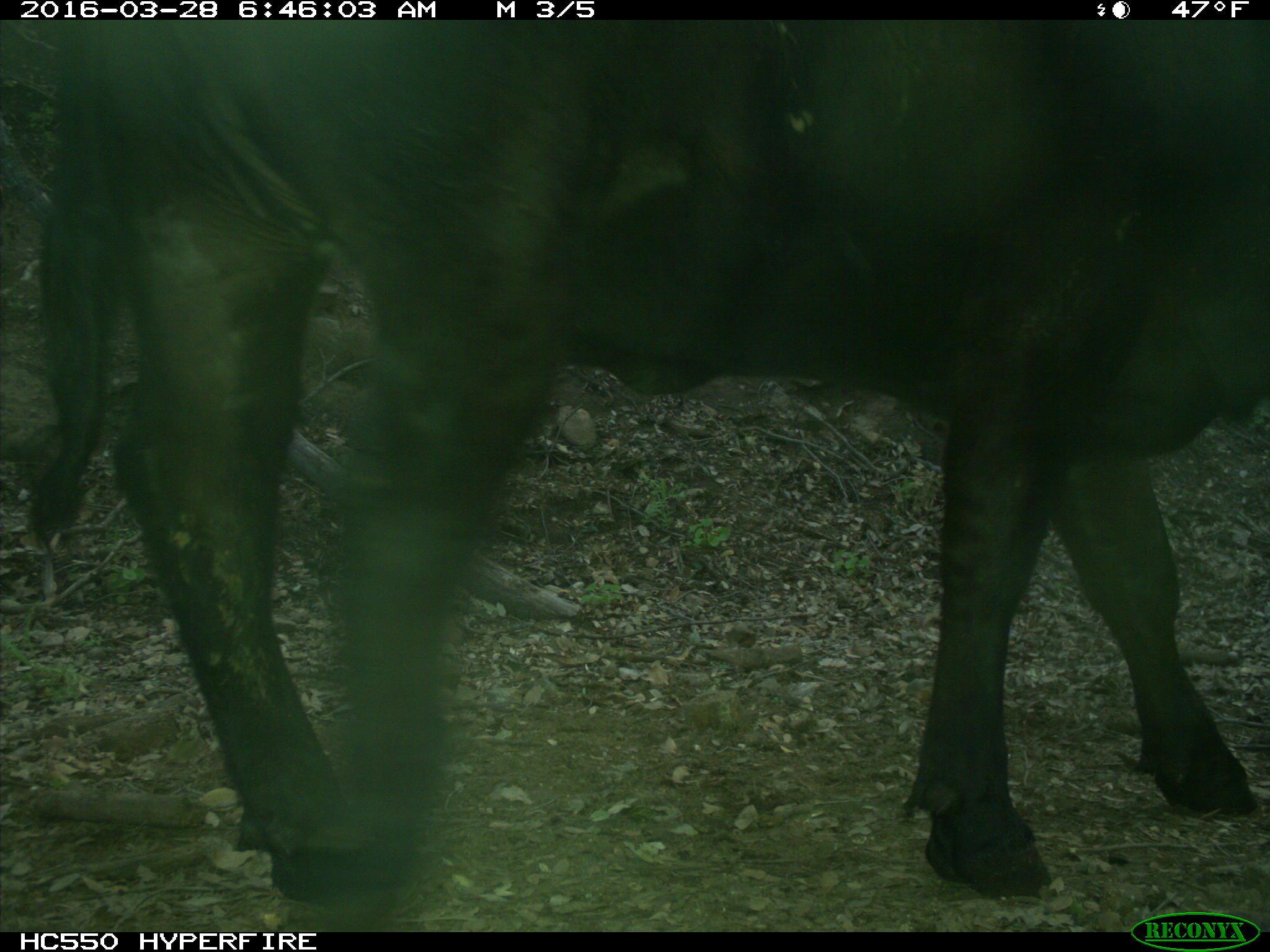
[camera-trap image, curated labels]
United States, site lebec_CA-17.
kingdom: Animalia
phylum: Chordata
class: Mammalia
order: Artiodactyla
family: Bovidae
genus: Bos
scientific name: Bos taurus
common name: domestic cow